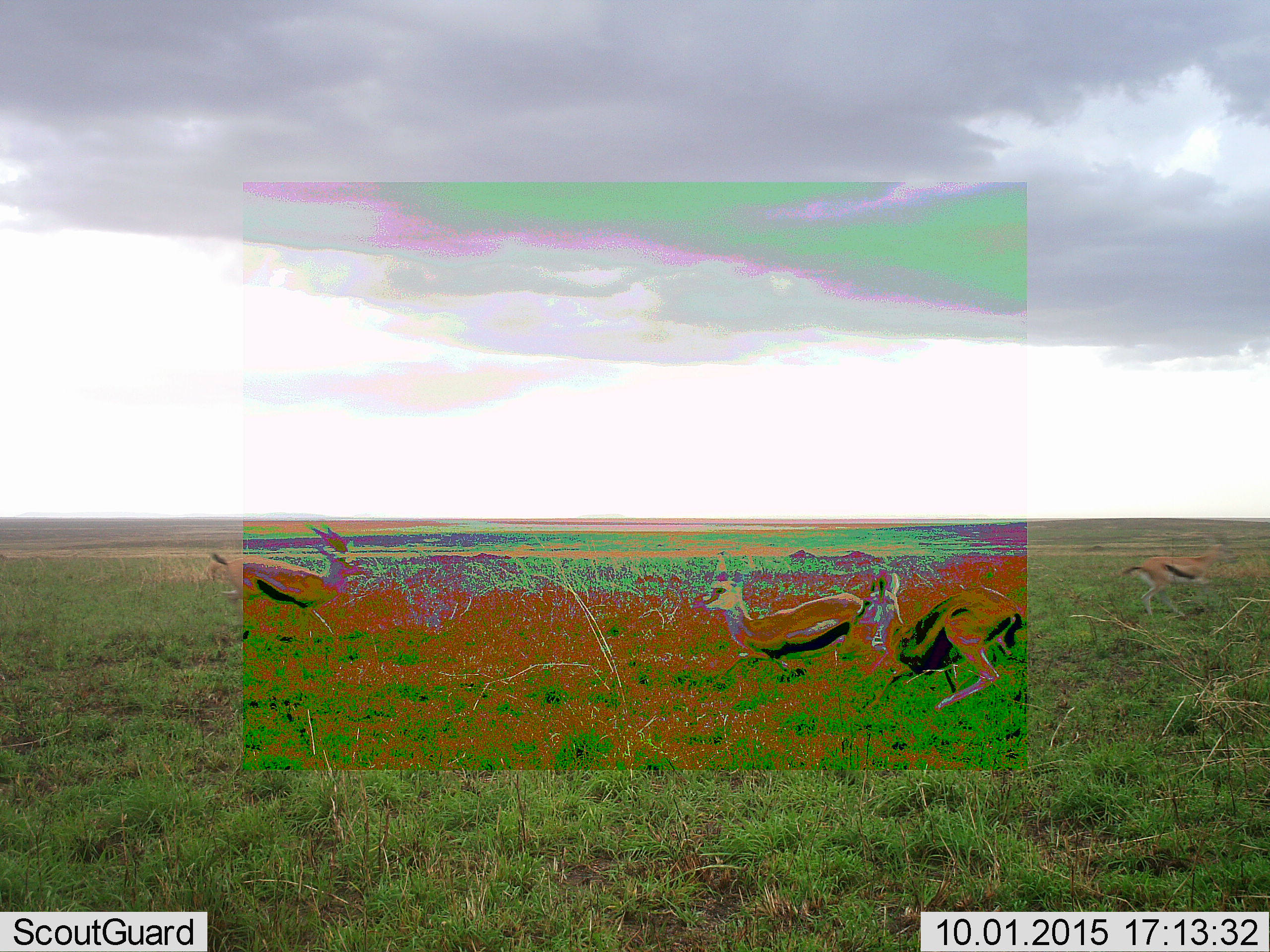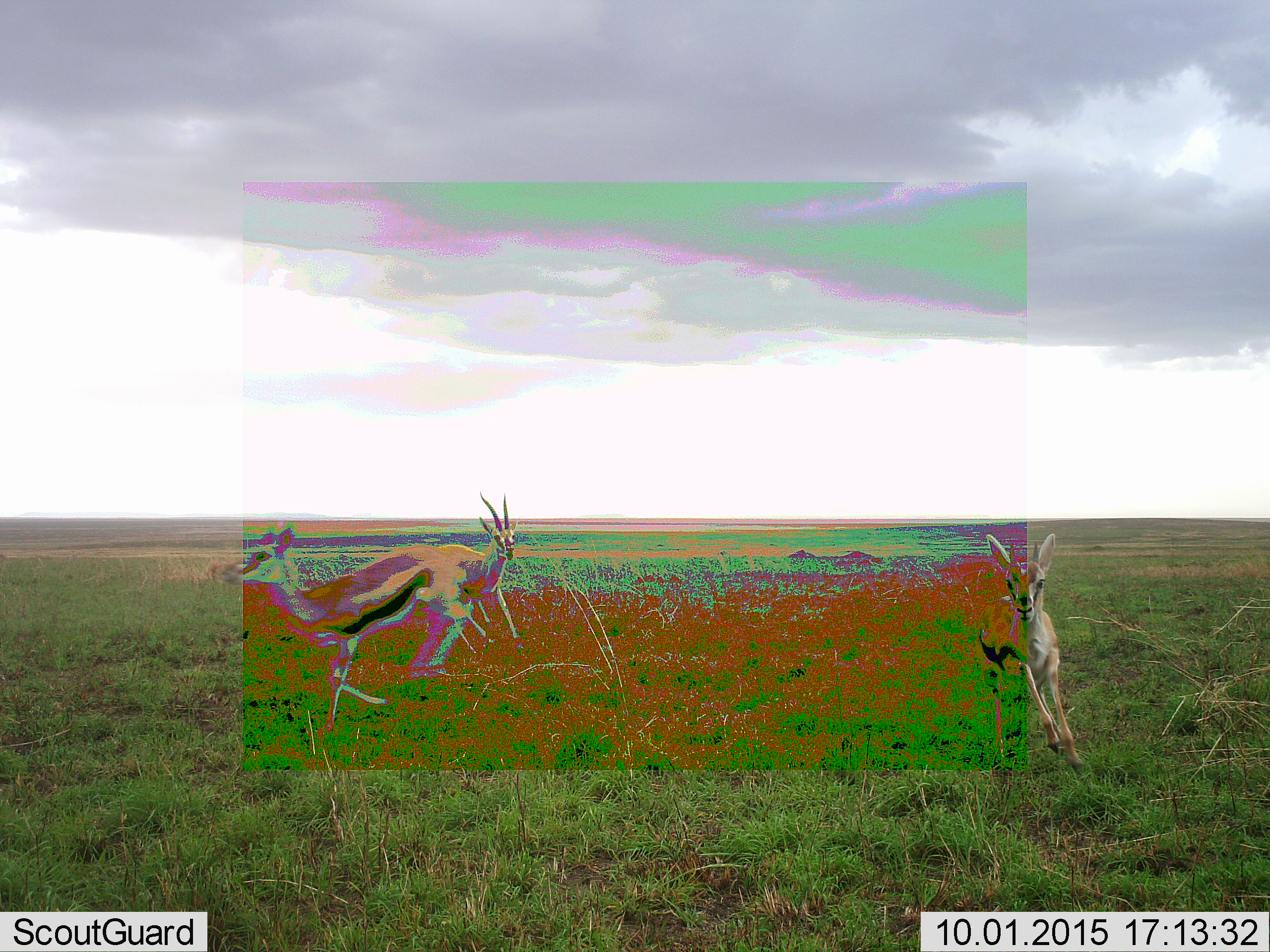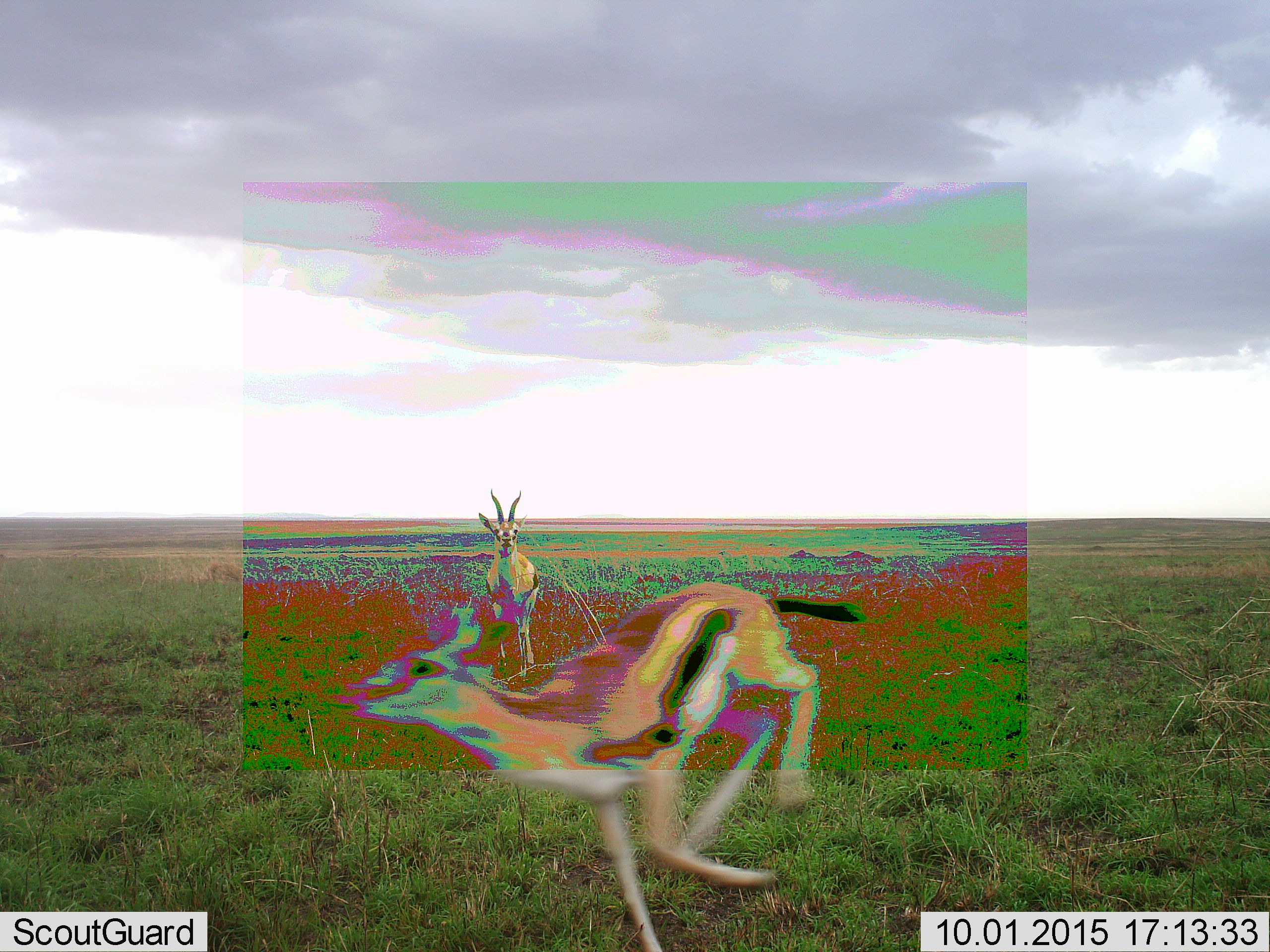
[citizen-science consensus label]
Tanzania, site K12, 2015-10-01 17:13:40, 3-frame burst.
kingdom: Animalia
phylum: Chordata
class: Mammalia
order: Artiodactyla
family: Bovidae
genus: Eudorcas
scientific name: Eudorcas thomsonii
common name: thomson's gazelle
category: gazellethomsons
Gazellethomsons (thomson's gazelle) (Eudorcas thomsonii), count 4. Behavior (volunteer vote fractions): standing 10%, resting 0%, moving 90%, interacting 10%. Young present (vote fraction): 20%. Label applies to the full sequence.